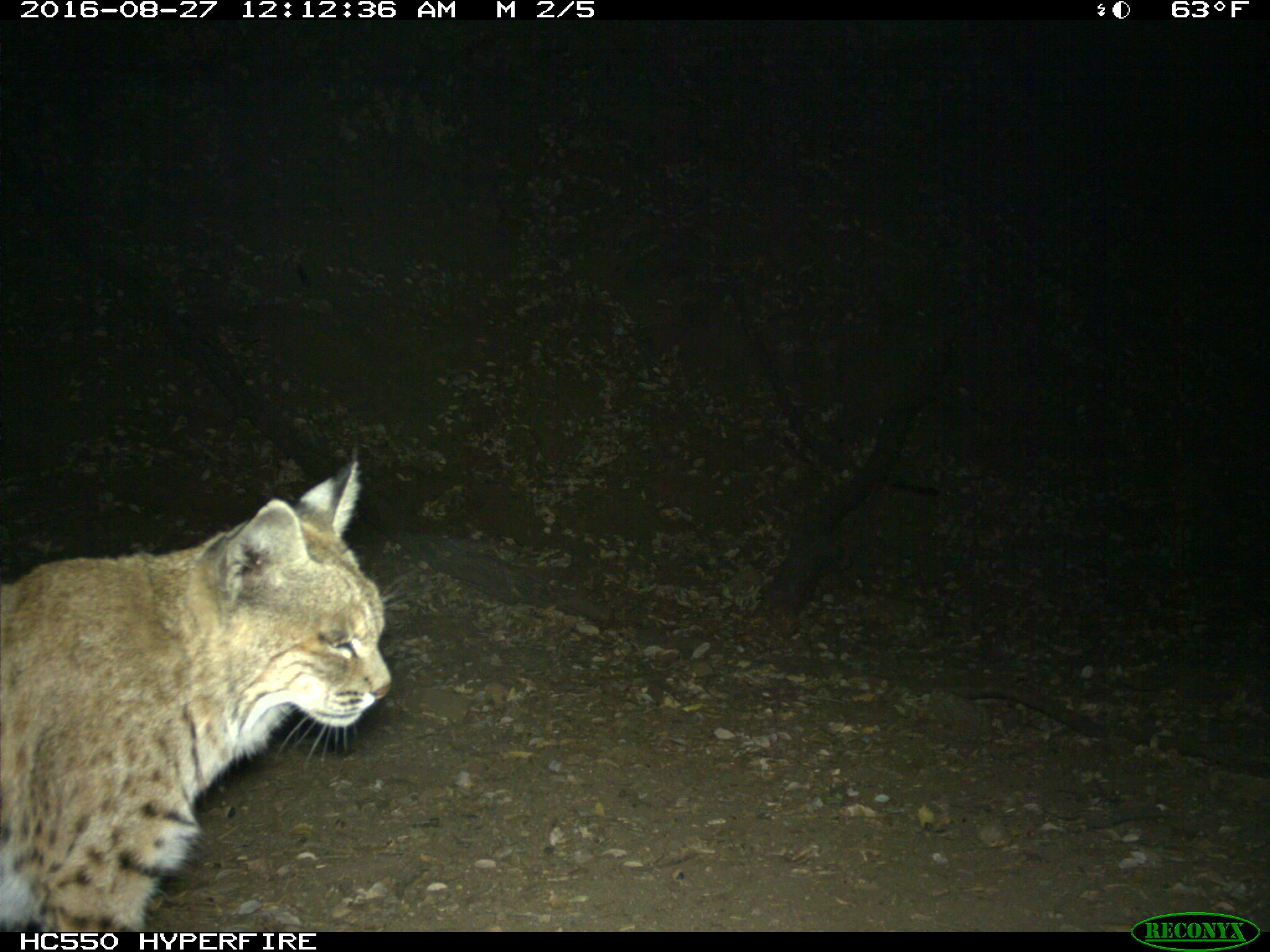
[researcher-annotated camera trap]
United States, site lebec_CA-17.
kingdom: Animalia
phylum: Chordata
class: Mammalia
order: Carnivora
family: Felidae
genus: Lynx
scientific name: Lynx rufus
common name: bobcat